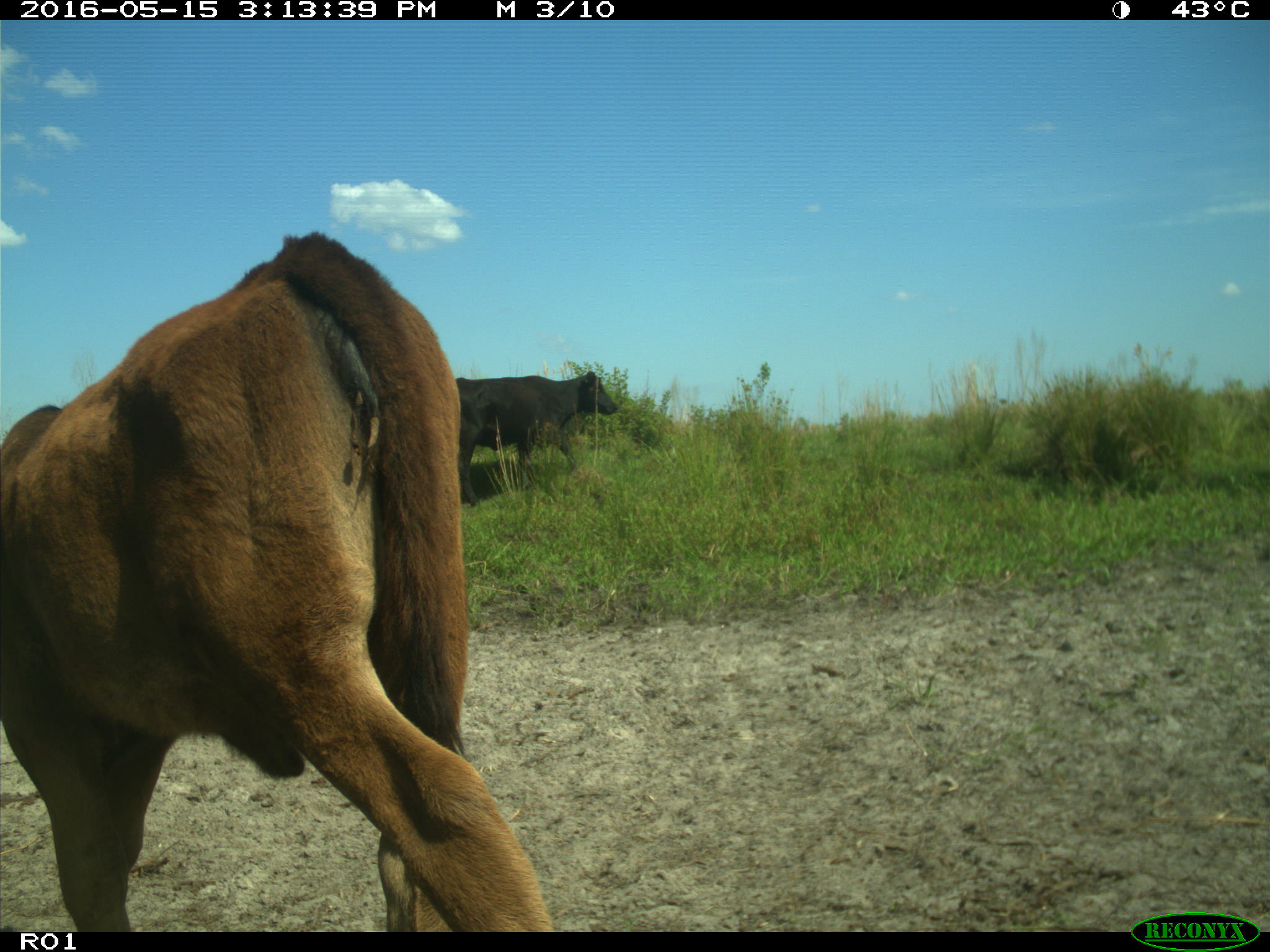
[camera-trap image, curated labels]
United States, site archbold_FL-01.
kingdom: Animalia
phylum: Chordata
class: Mammalia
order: Artiodactyla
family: Bovidae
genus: Bos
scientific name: Bos taurus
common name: domestic cow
Bos taurus (domestic cow).